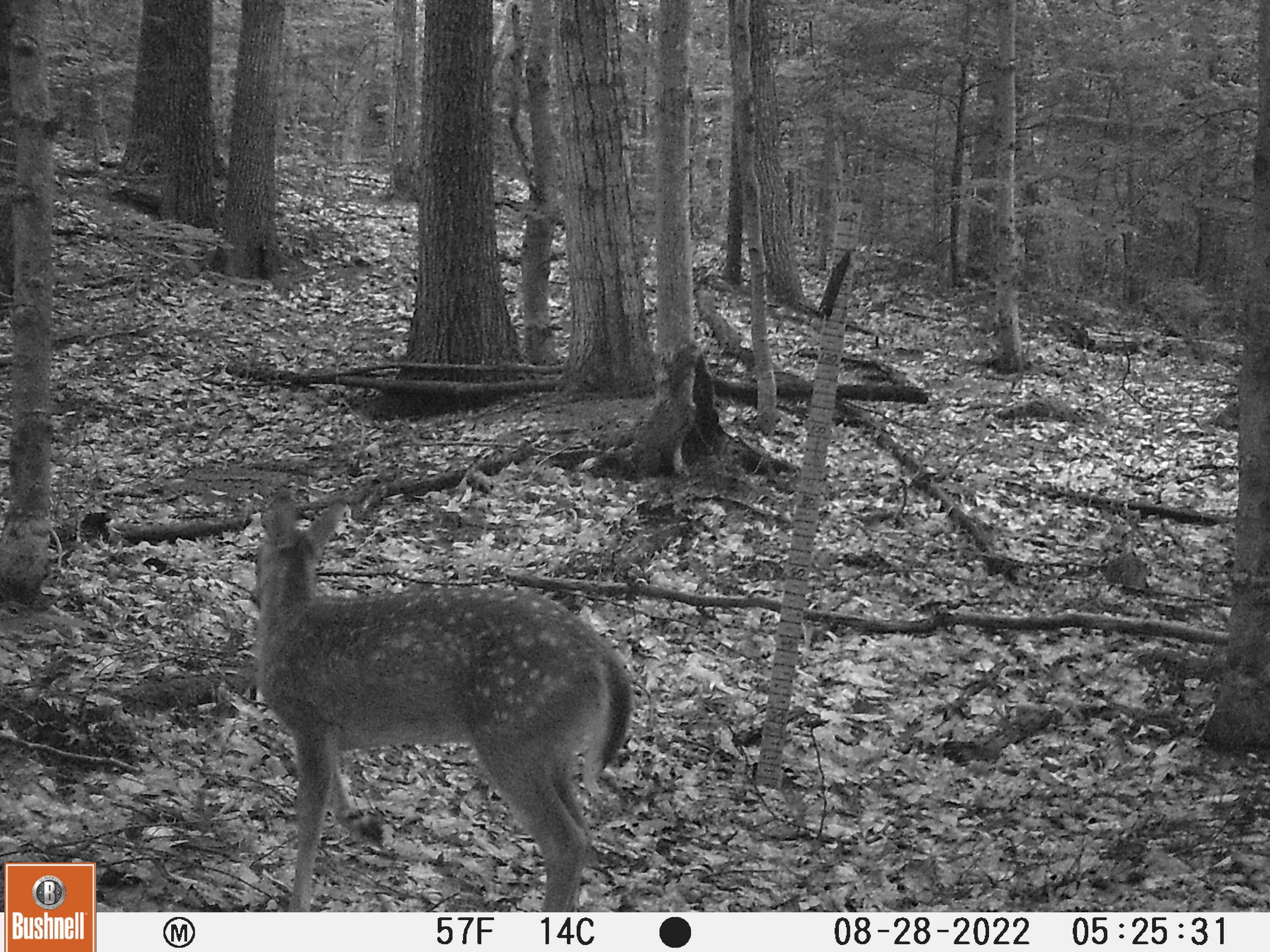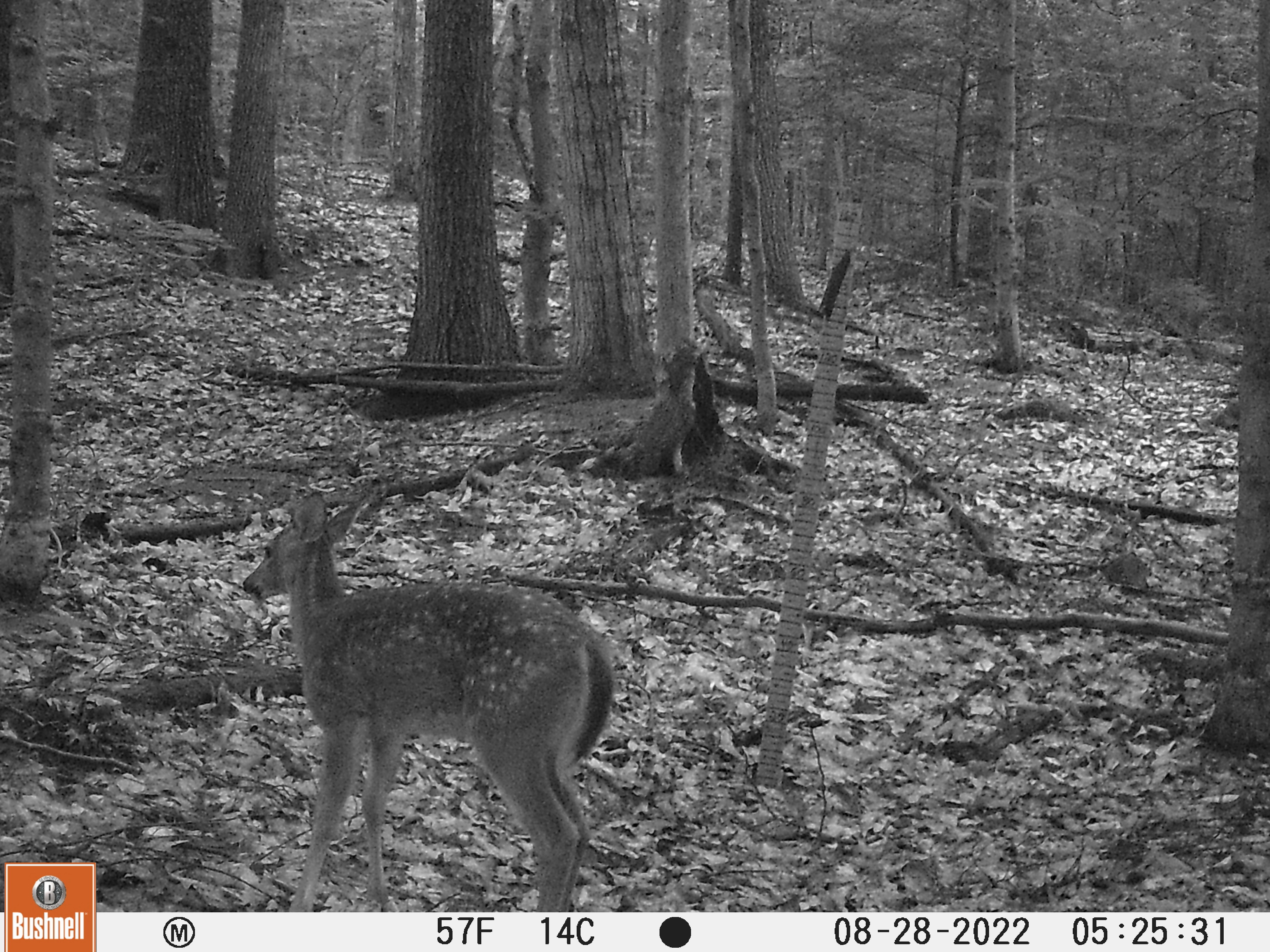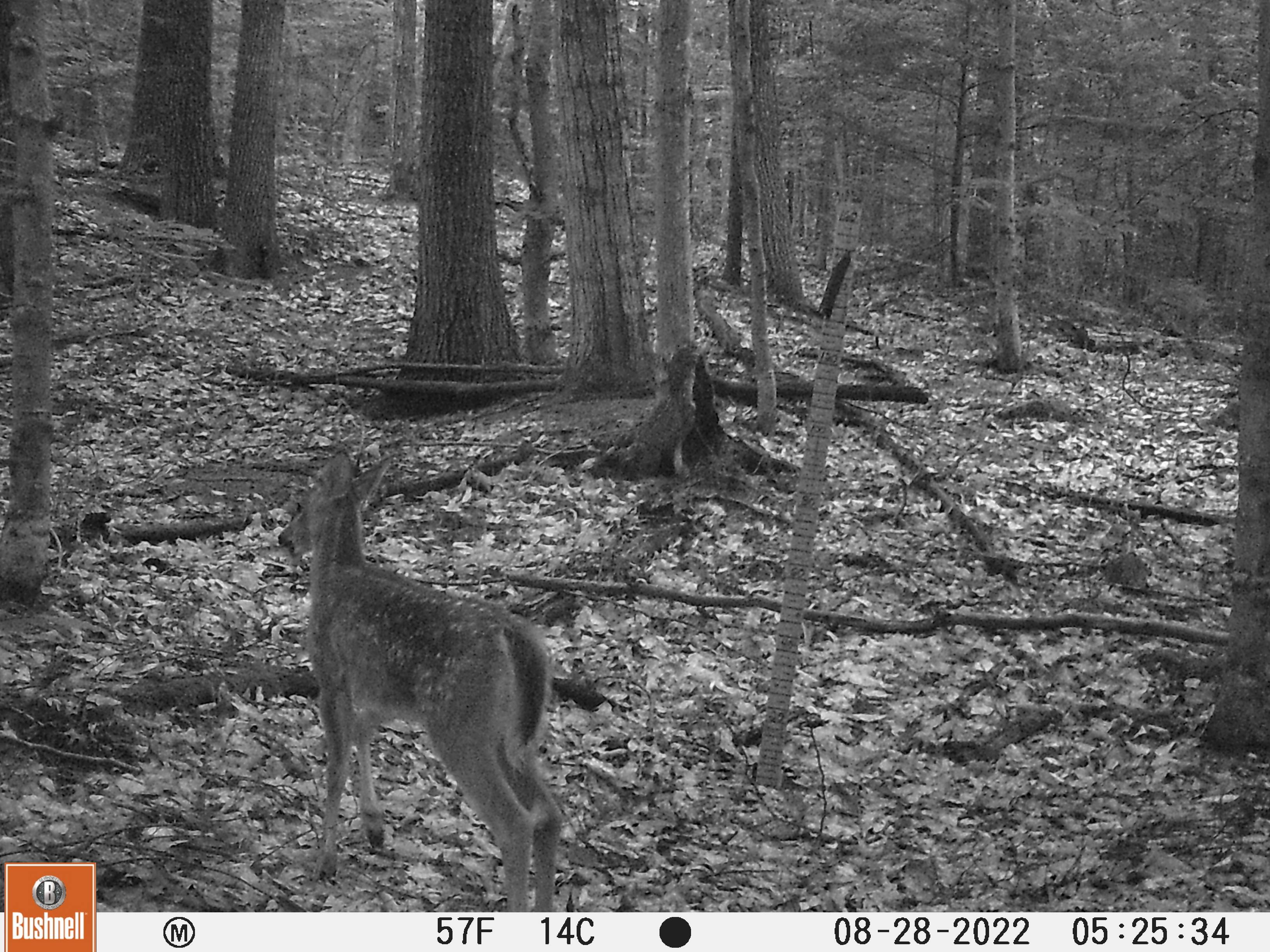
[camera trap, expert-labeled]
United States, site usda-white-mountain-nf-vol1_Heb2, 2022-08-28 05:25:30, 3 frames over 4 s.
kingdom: Animalia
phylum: Chordata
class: Mammalia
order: Artiodactyla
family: Cervidae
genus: Odocoileus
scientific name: Odocoileus virginianus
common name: white-tailed deer